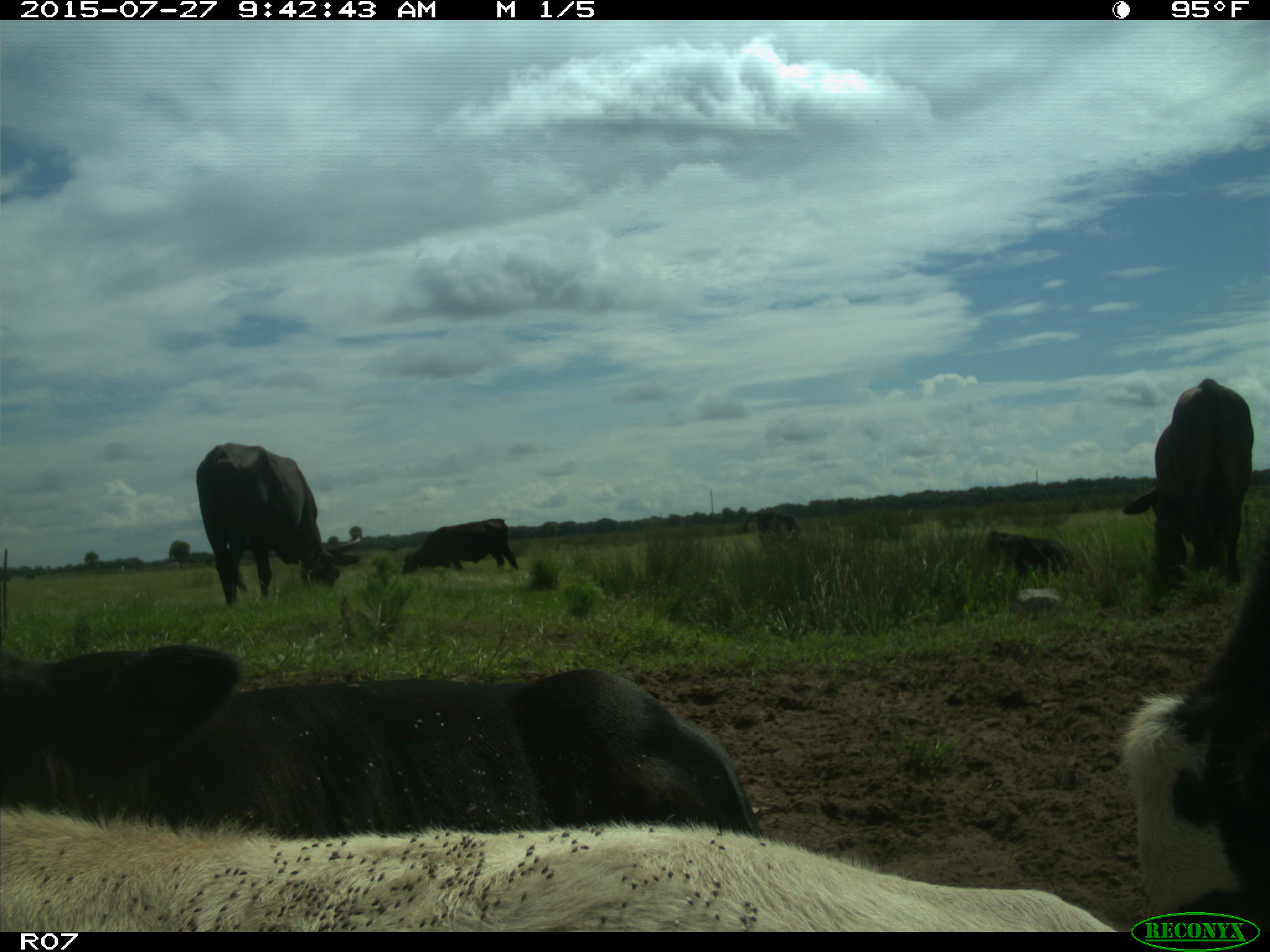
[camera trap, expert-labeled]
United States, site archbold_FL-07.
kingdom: Animalia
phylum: Chordata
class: Mammalia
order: Artiodactyla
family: Bovidae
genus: Bos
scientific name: Bos taurus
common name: domestic cow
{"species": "Bos taurus (domestic cow)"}